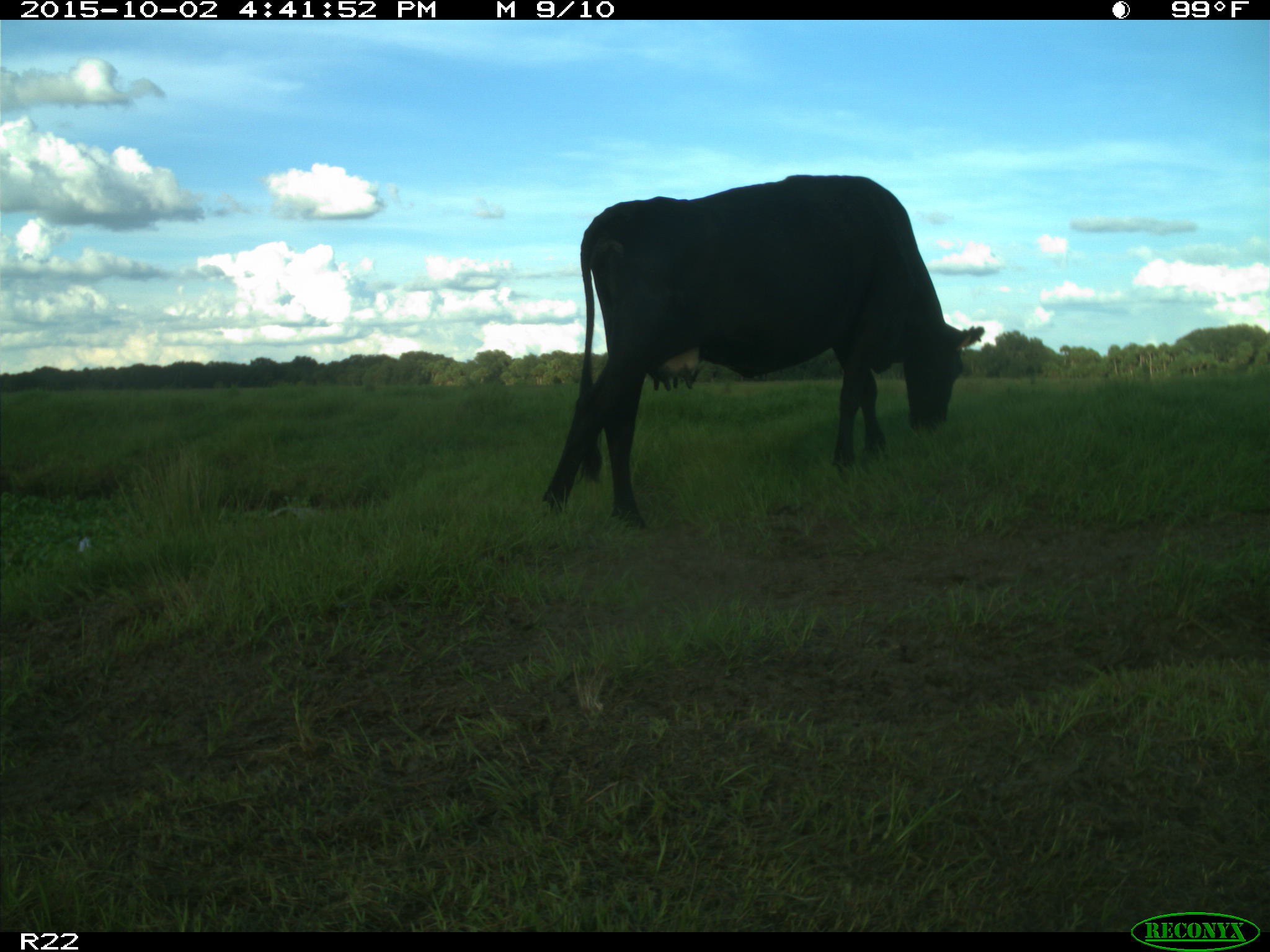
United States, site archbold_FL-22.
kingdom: Animalia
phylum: Chordata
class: Mammalia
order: Artiodactyla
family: Bovidae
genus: Bos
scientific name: Bos taurus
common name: domestic cow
Bos taurus (domestic cow).